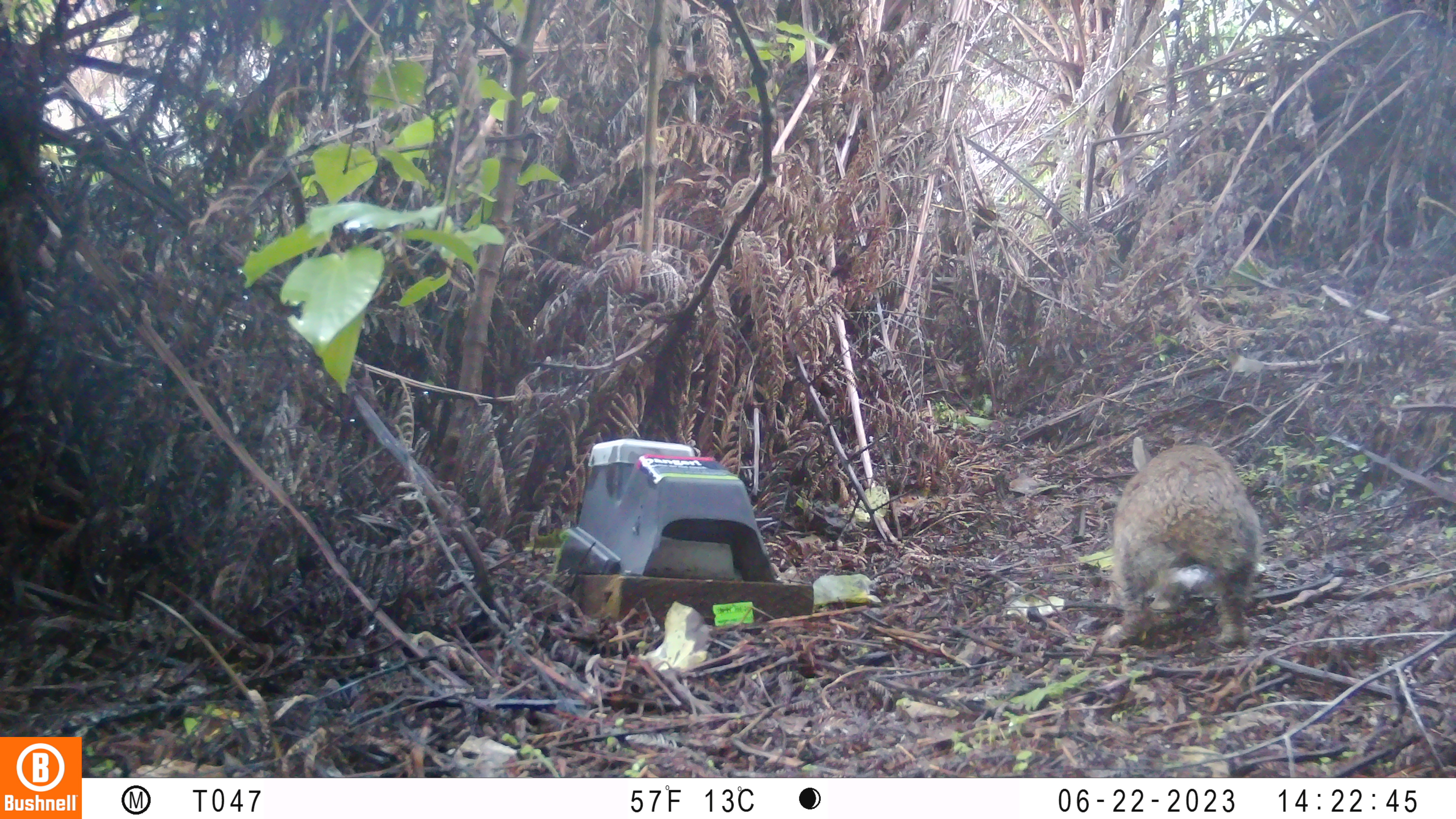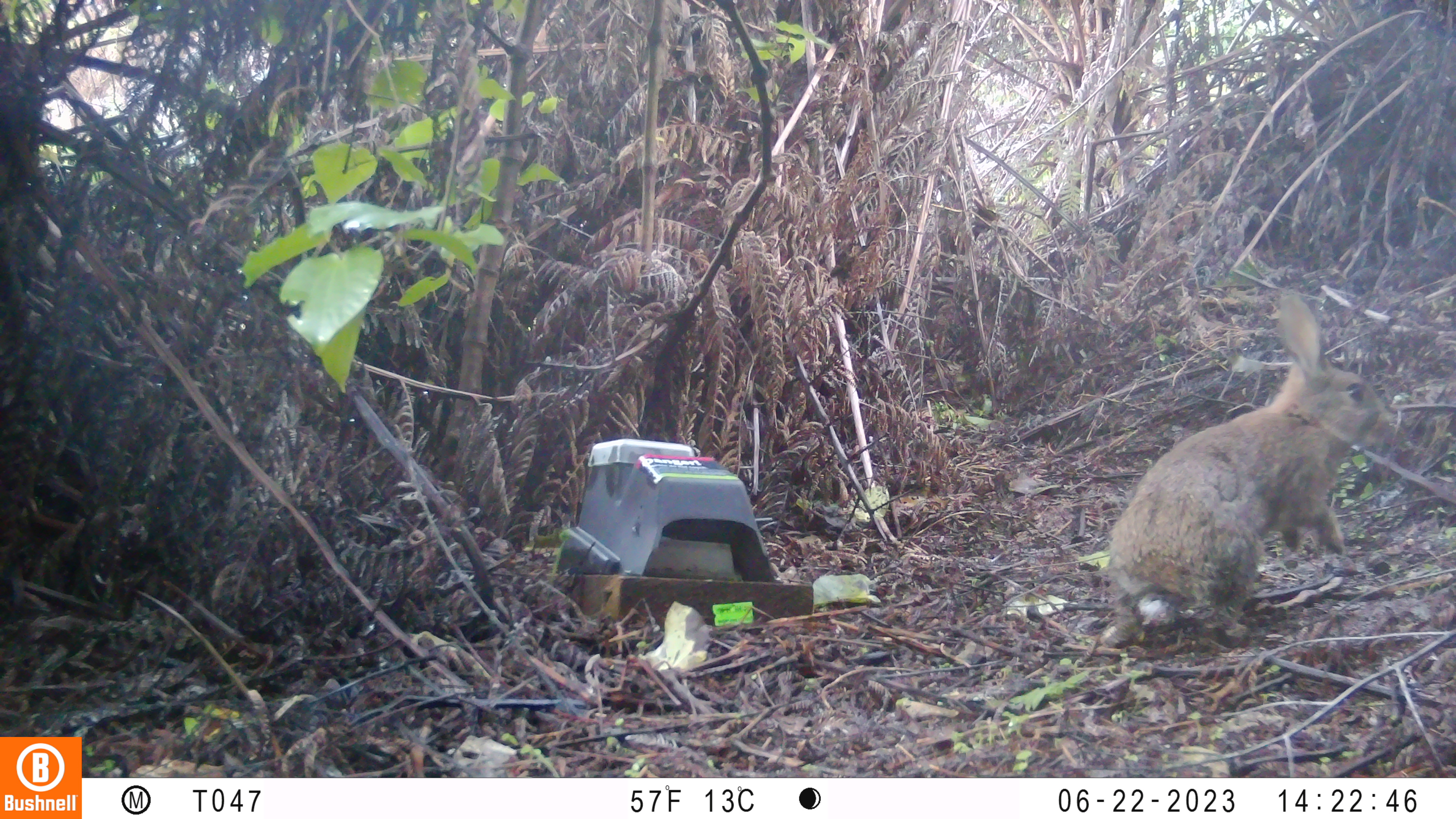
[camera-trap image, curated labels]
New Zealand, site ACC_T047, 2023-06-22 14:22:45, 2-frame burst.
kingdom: Animalia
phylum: Chordata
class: Mammalia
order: Lagomorpha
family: Leporidae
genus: Oryctolagus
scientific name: Oryctolagus cuniculus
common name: european rabbit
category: rabbit